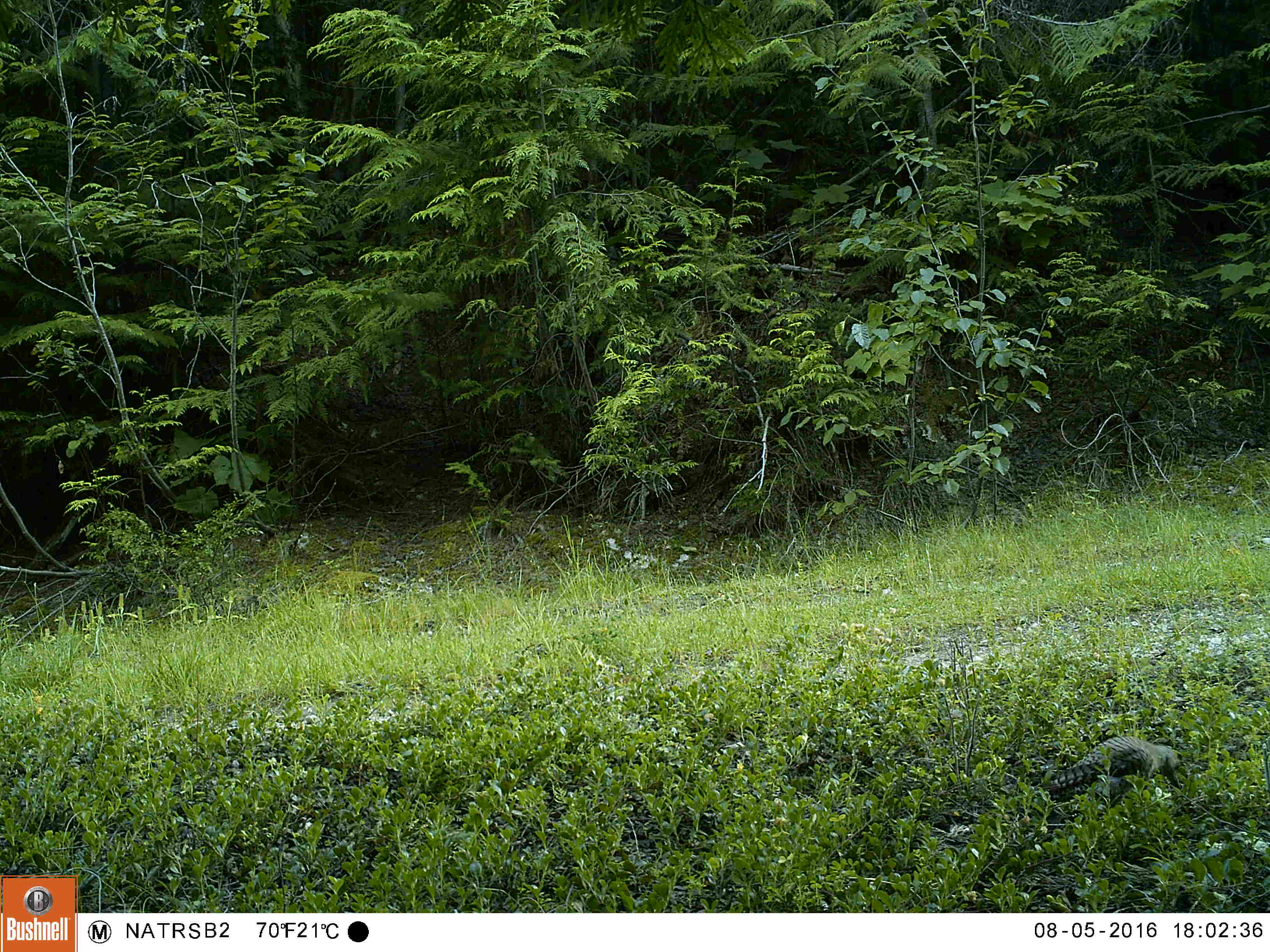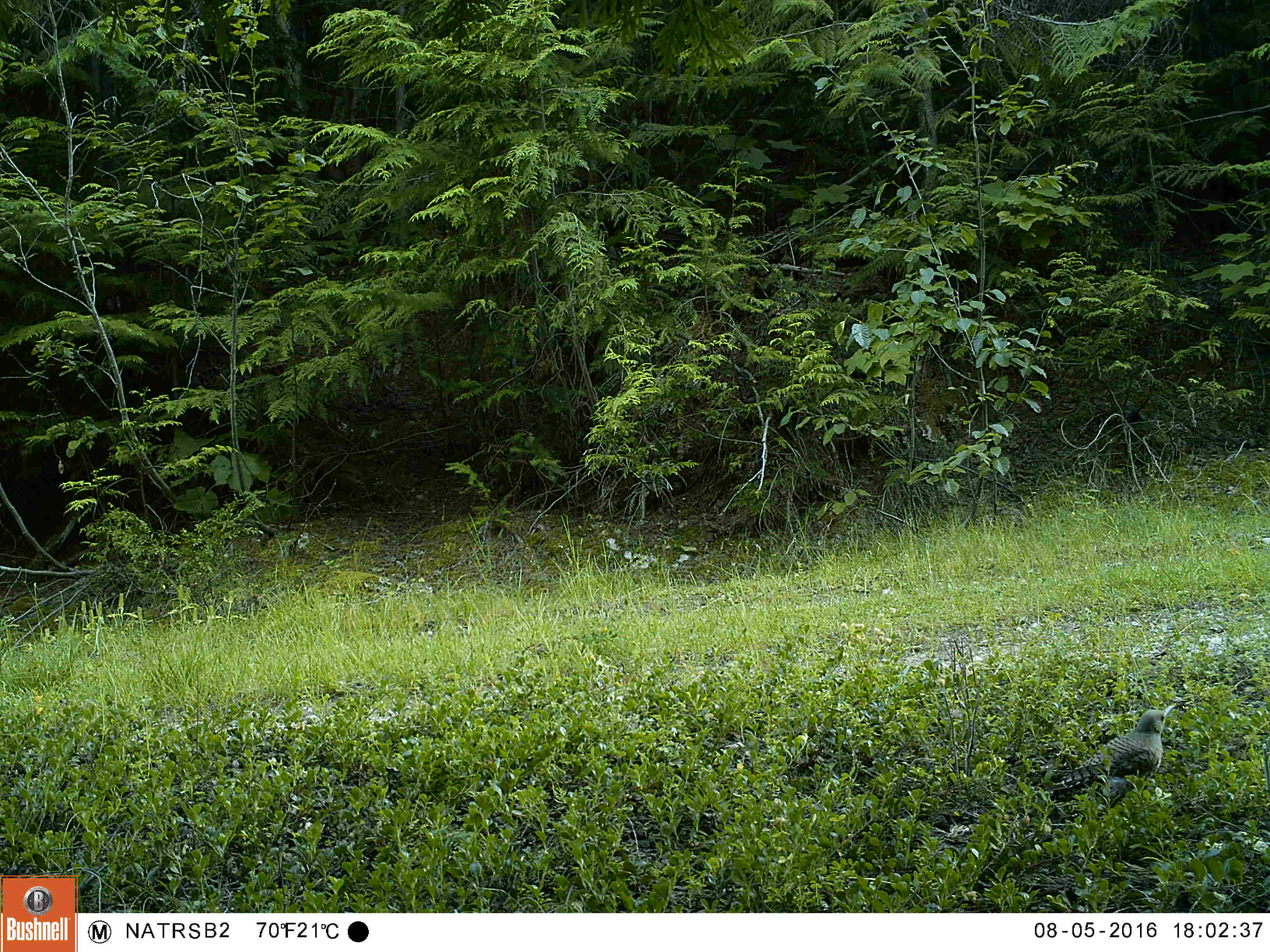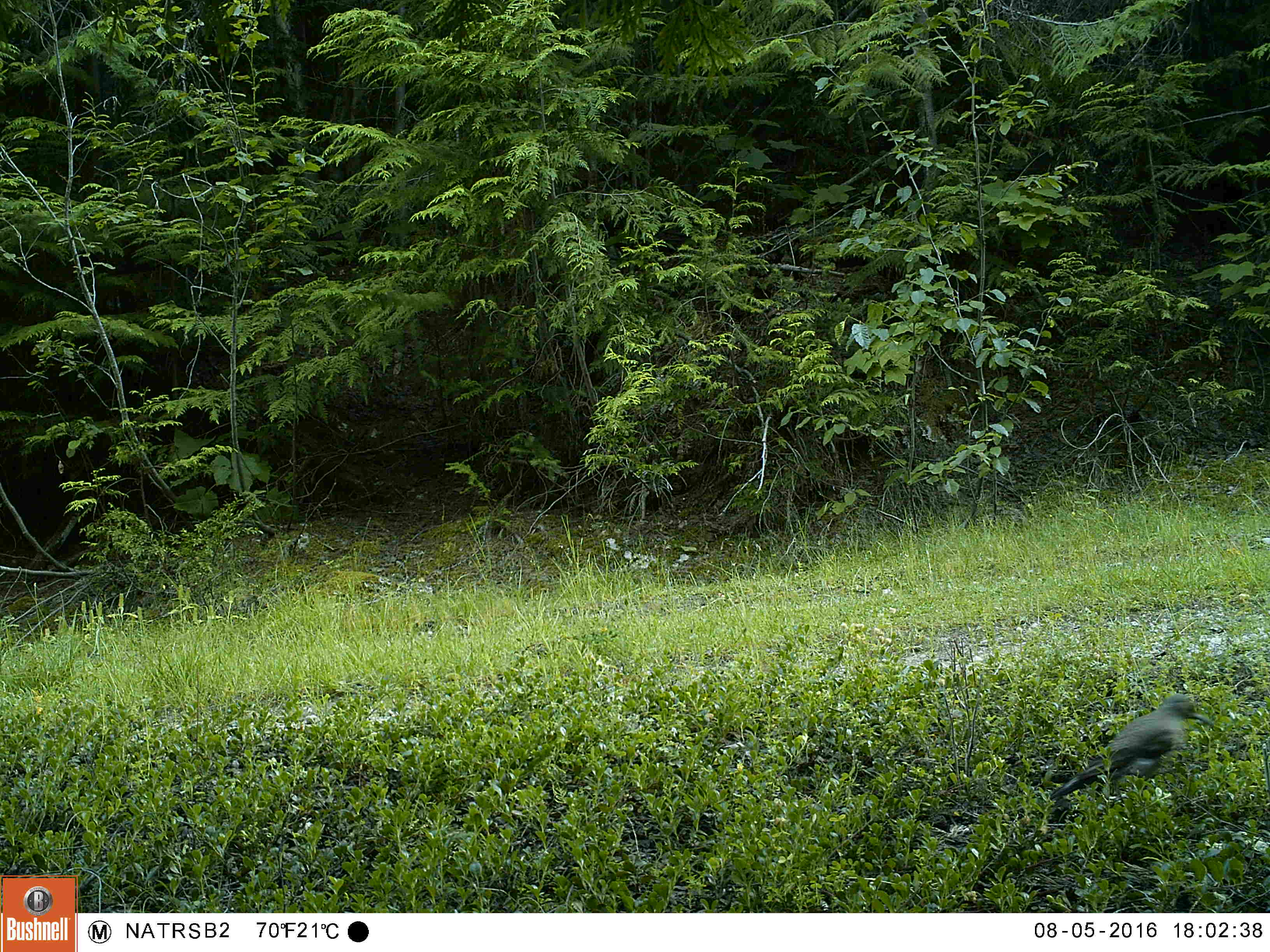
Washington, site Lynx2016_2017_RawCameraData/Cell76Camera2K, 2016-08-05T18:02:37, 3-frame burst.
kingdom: Animalia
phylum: Chordata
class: Aves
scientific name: Aves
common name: birds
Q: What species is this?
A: Aves (birds).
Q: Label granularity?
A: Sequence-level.